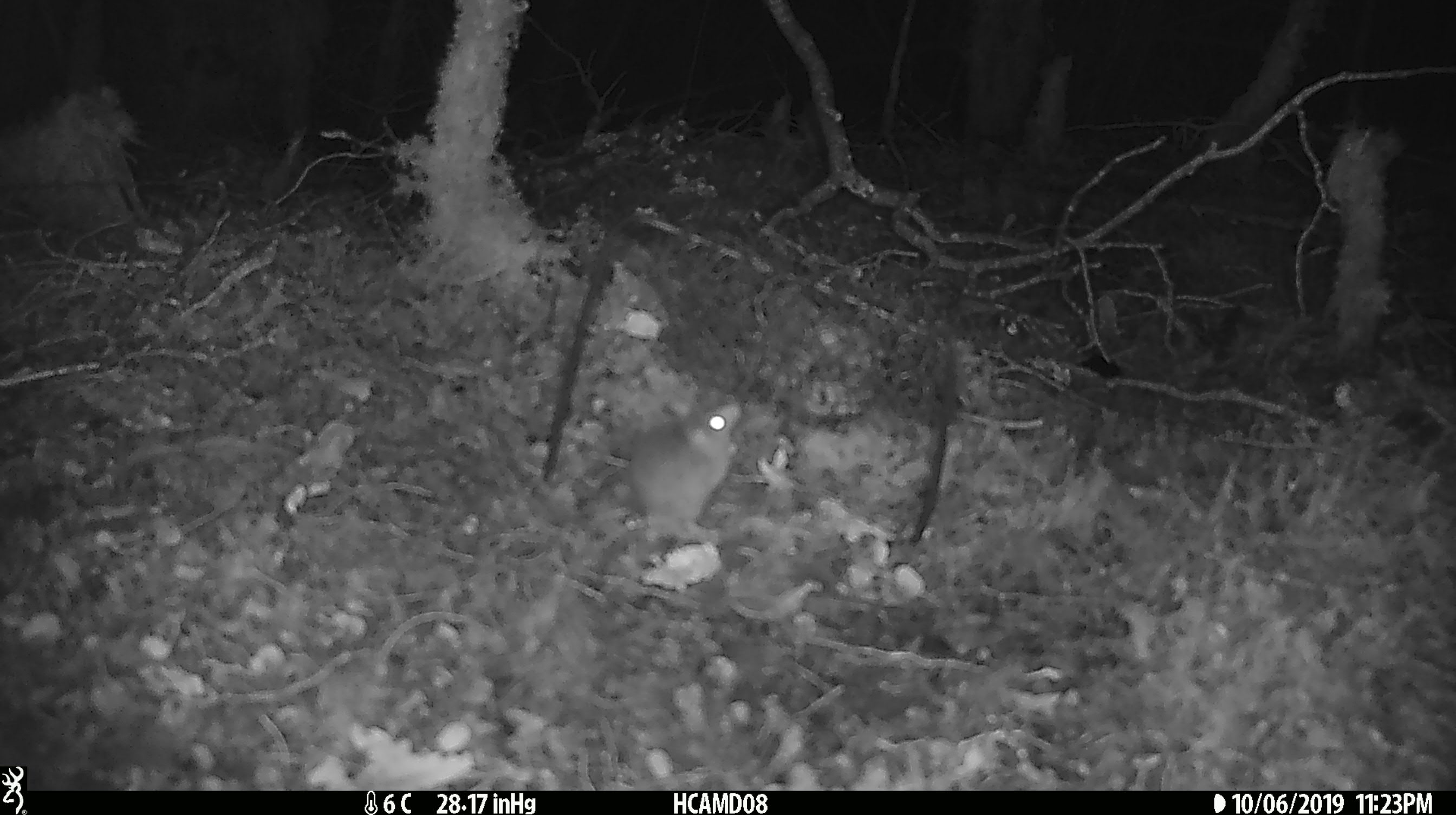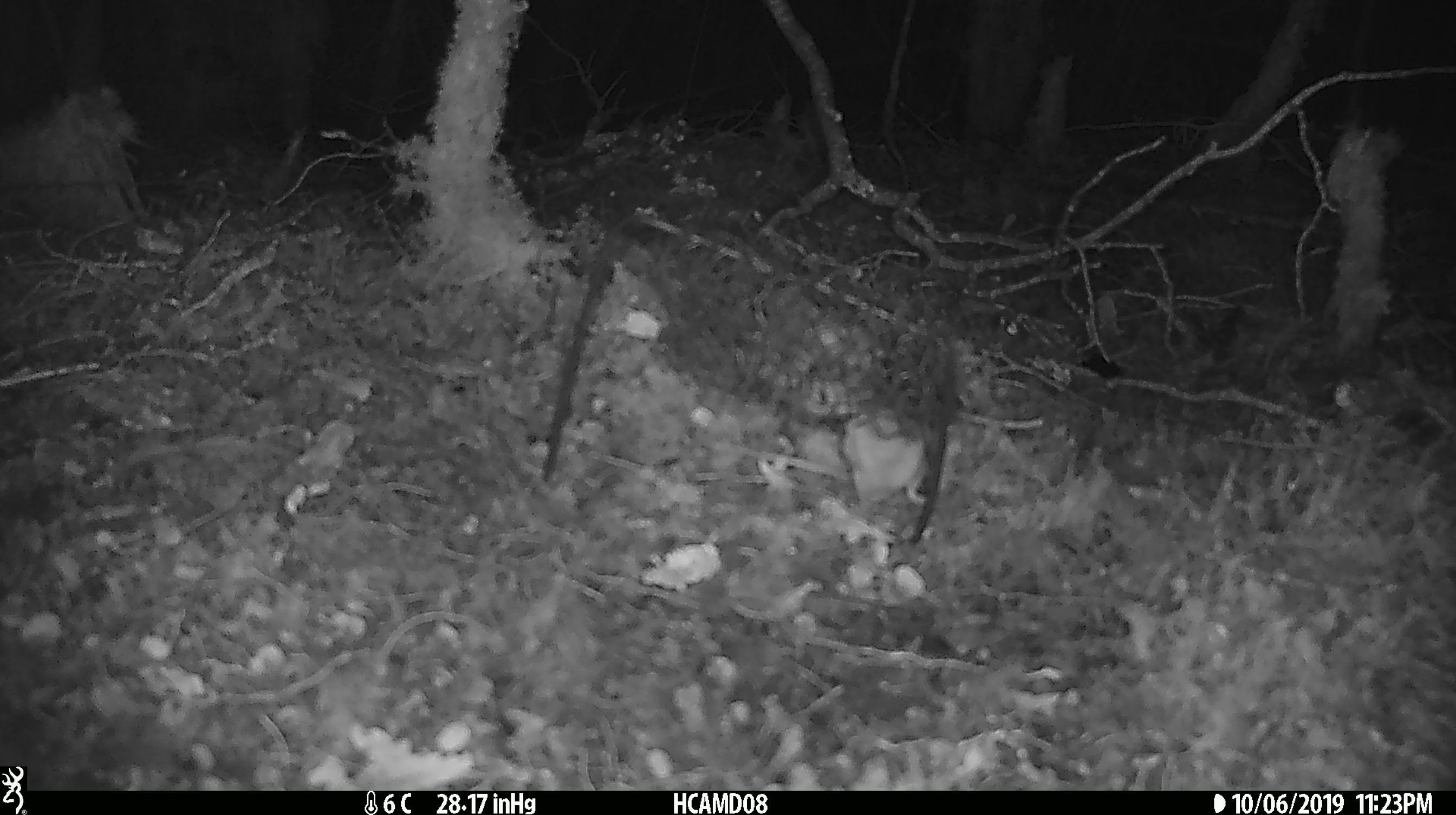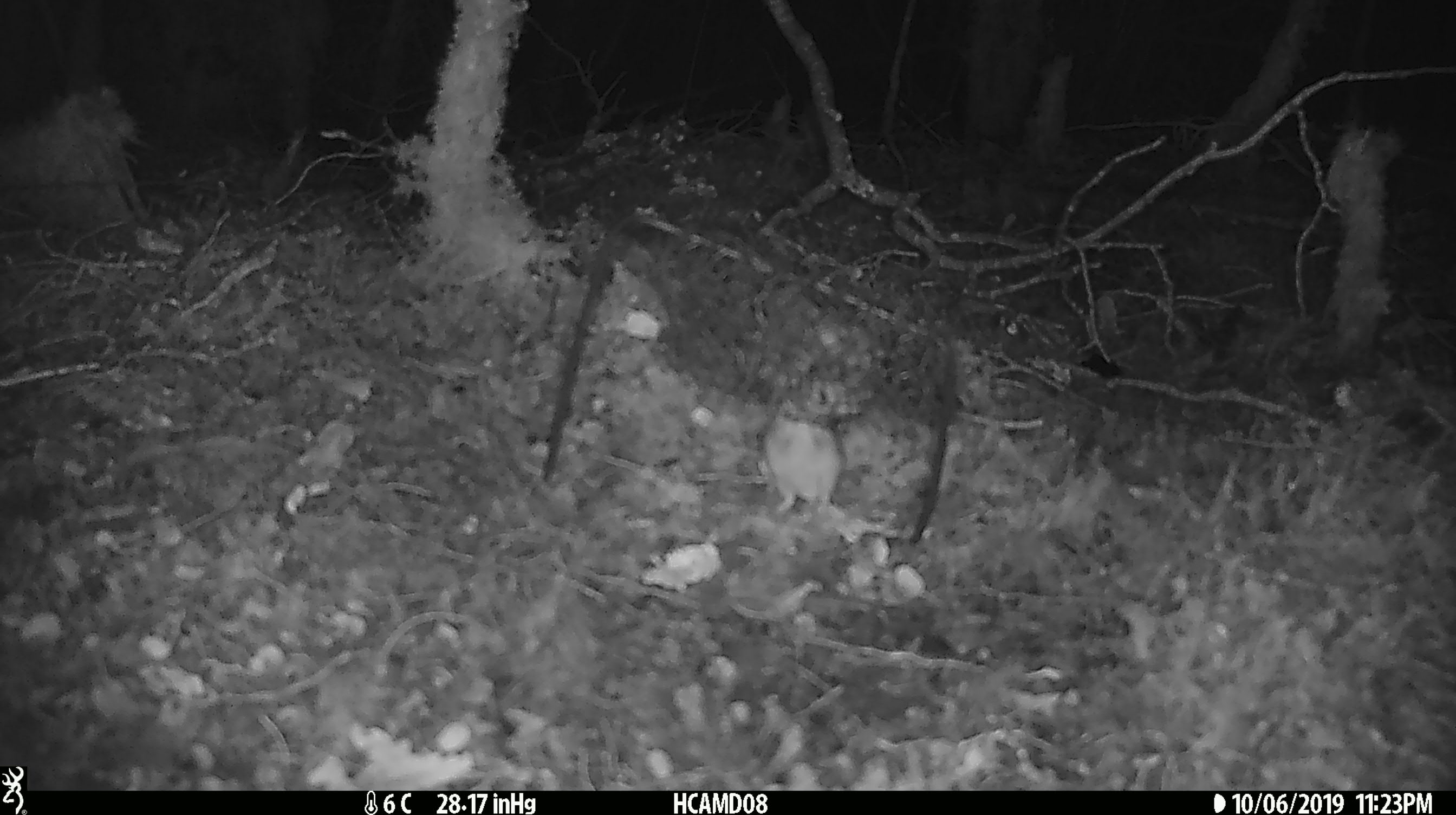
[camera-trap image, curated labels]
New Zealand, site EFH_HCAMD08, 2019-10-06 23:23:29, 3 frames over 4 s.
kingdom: Animalia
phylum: Chordata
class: Mammalia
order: Rodentia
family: Muridae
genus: Mus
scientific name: Mus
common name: mouse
Mouse (Mus).